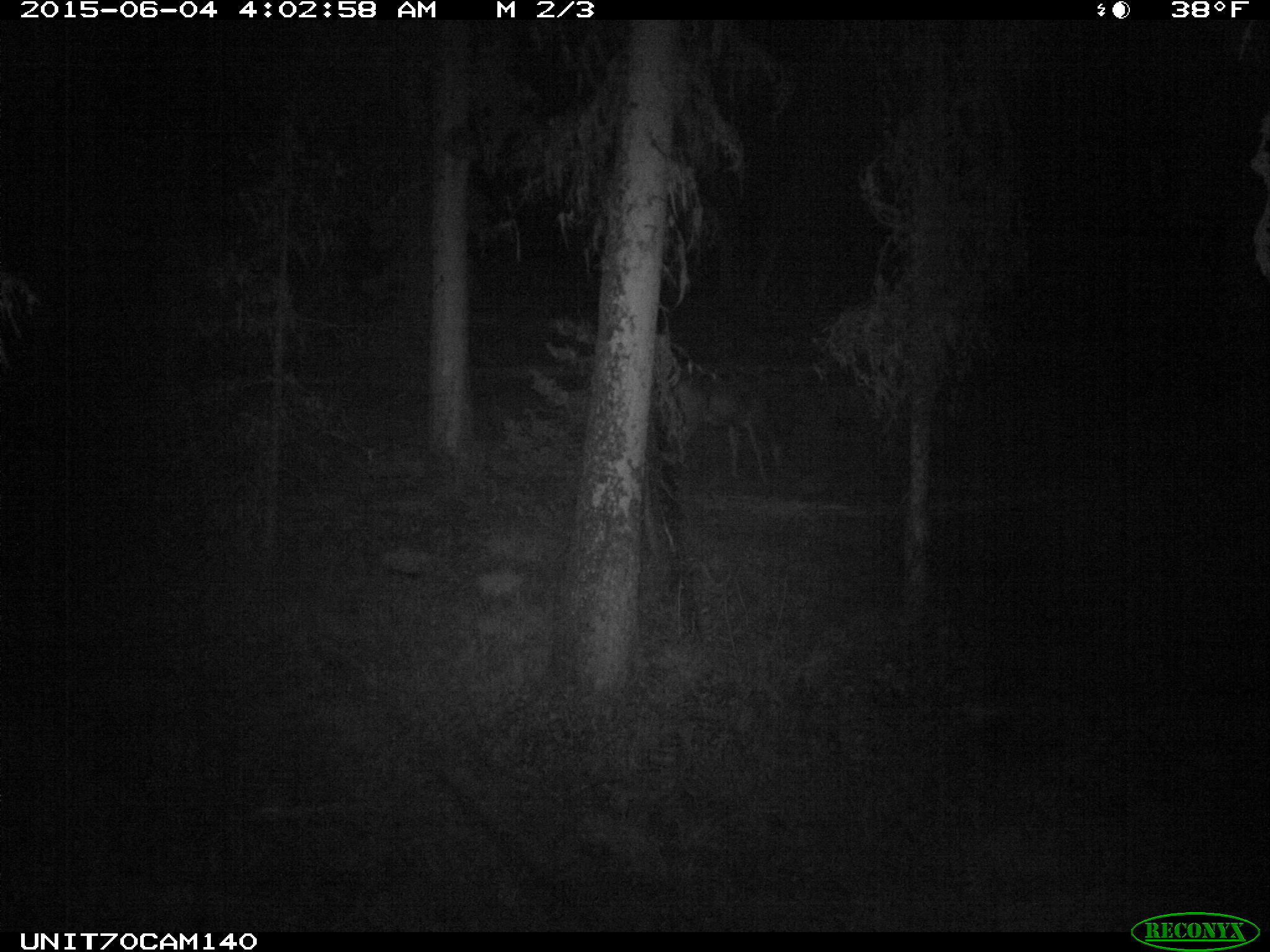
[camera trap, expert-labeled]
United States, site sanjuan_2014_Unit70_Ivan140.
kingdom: Animalia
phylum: Chordata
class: Mammalia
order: Artiodactyla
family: Cervidae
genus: Odocoileus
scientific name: Odocoileus hemionus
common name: mule deer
Odocoileus hemionus (mule deer).